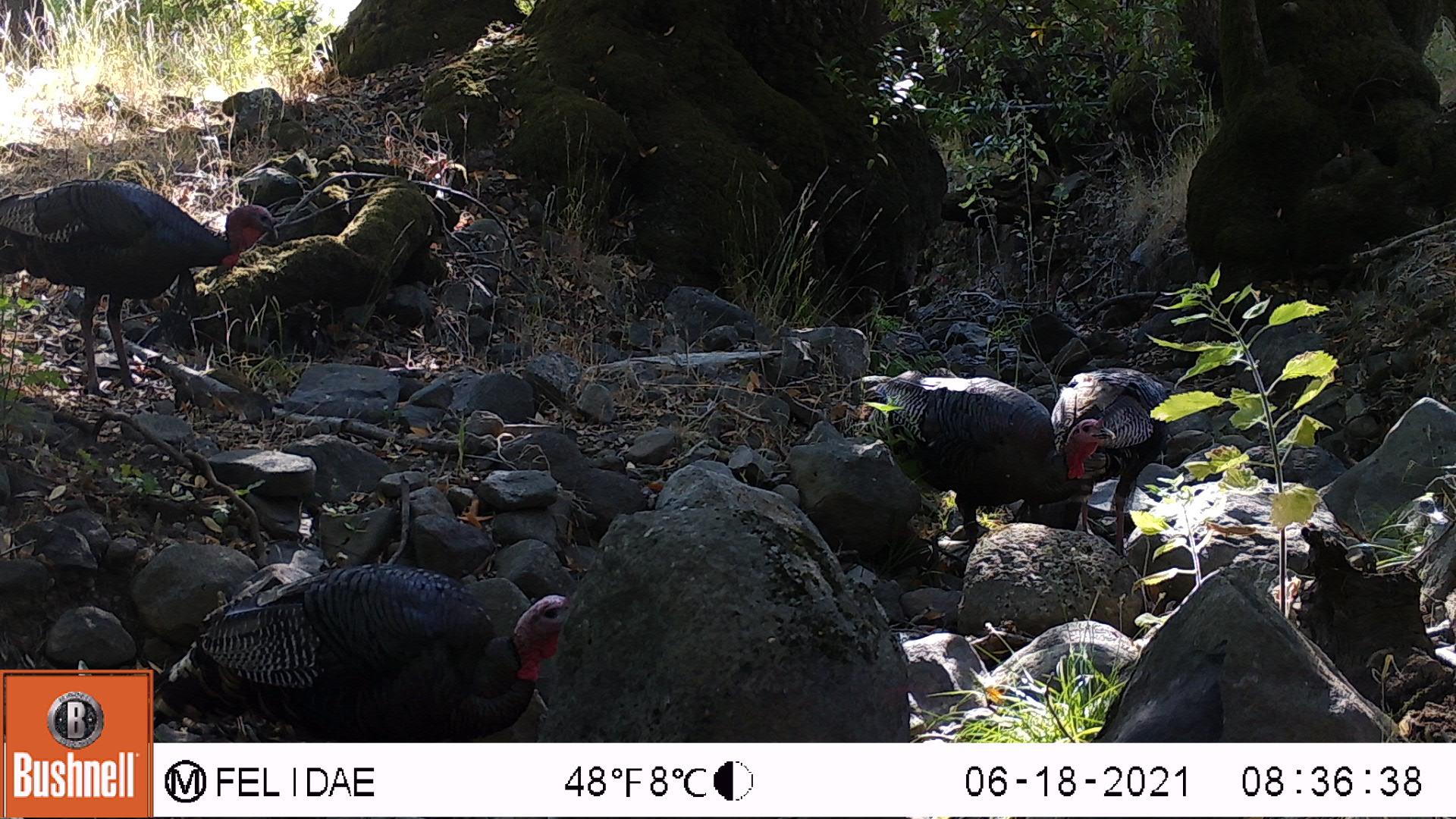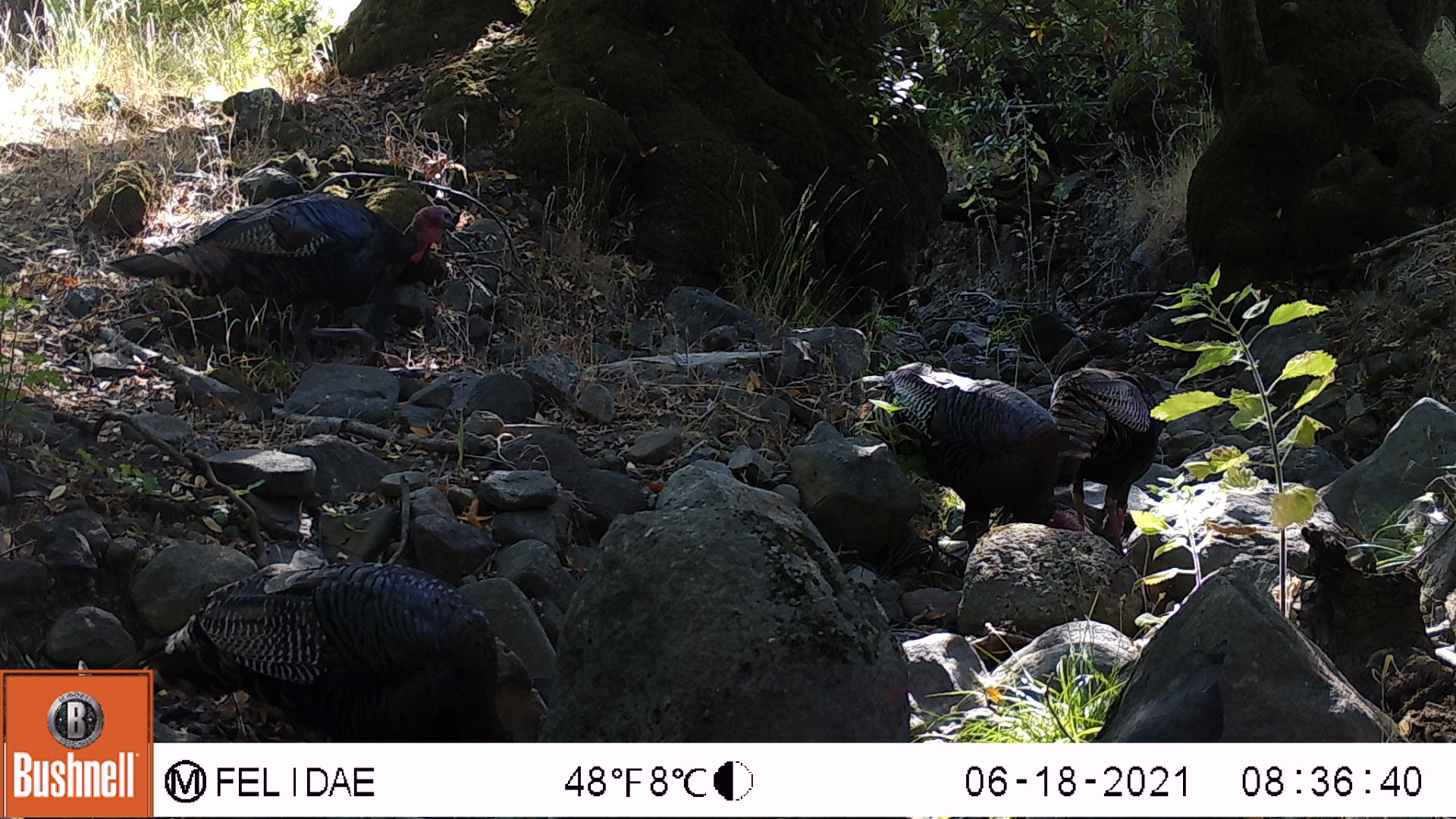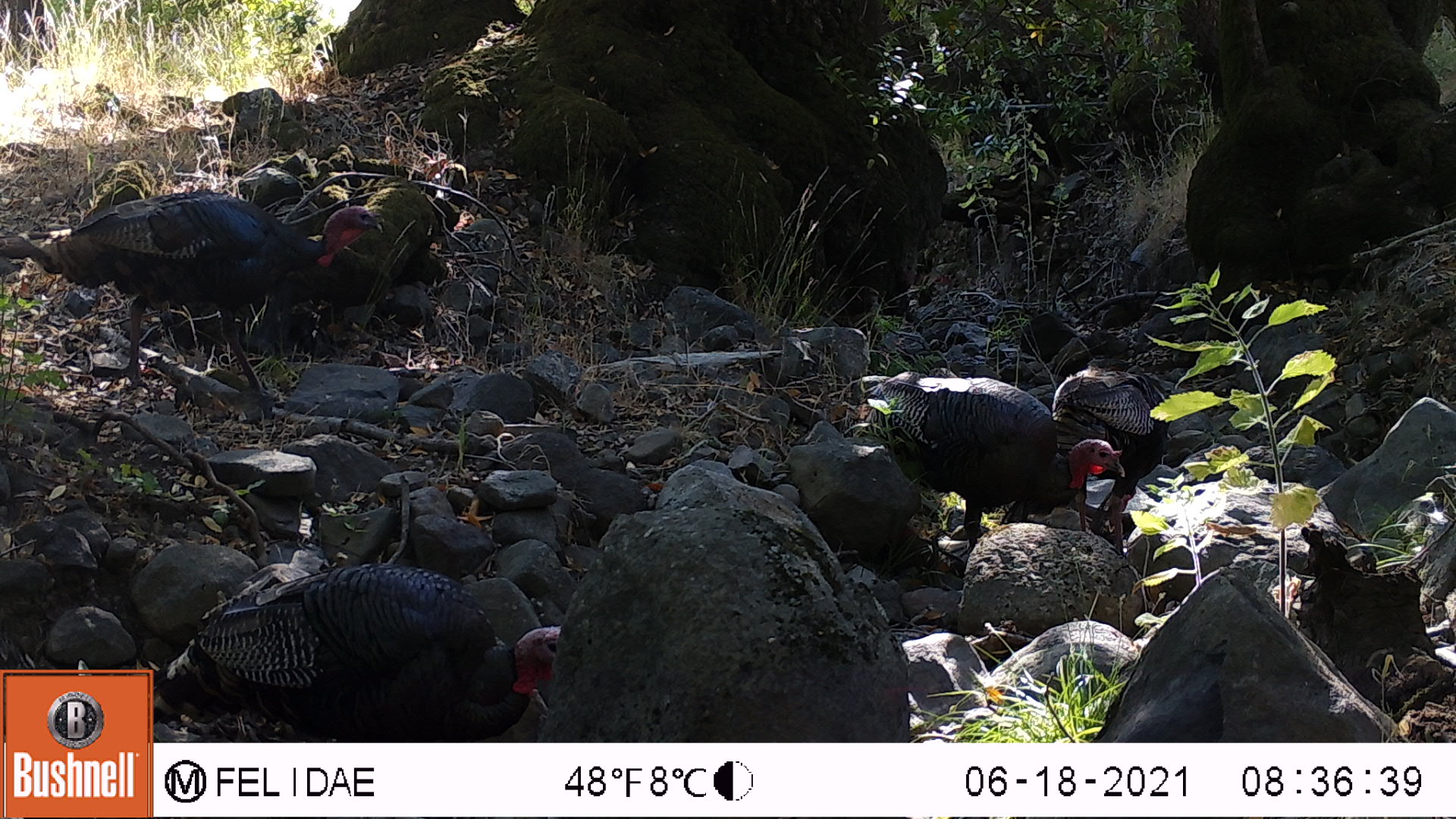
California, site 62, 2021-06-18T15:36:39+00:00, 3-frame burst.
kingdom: Animalia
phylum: Chordata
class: Aves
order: Galliformes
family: Phasianidae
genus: Meleagris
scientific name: Meleagris gallopavo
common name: turkey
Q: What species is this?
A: Turkey (Meleagris gallopavo).